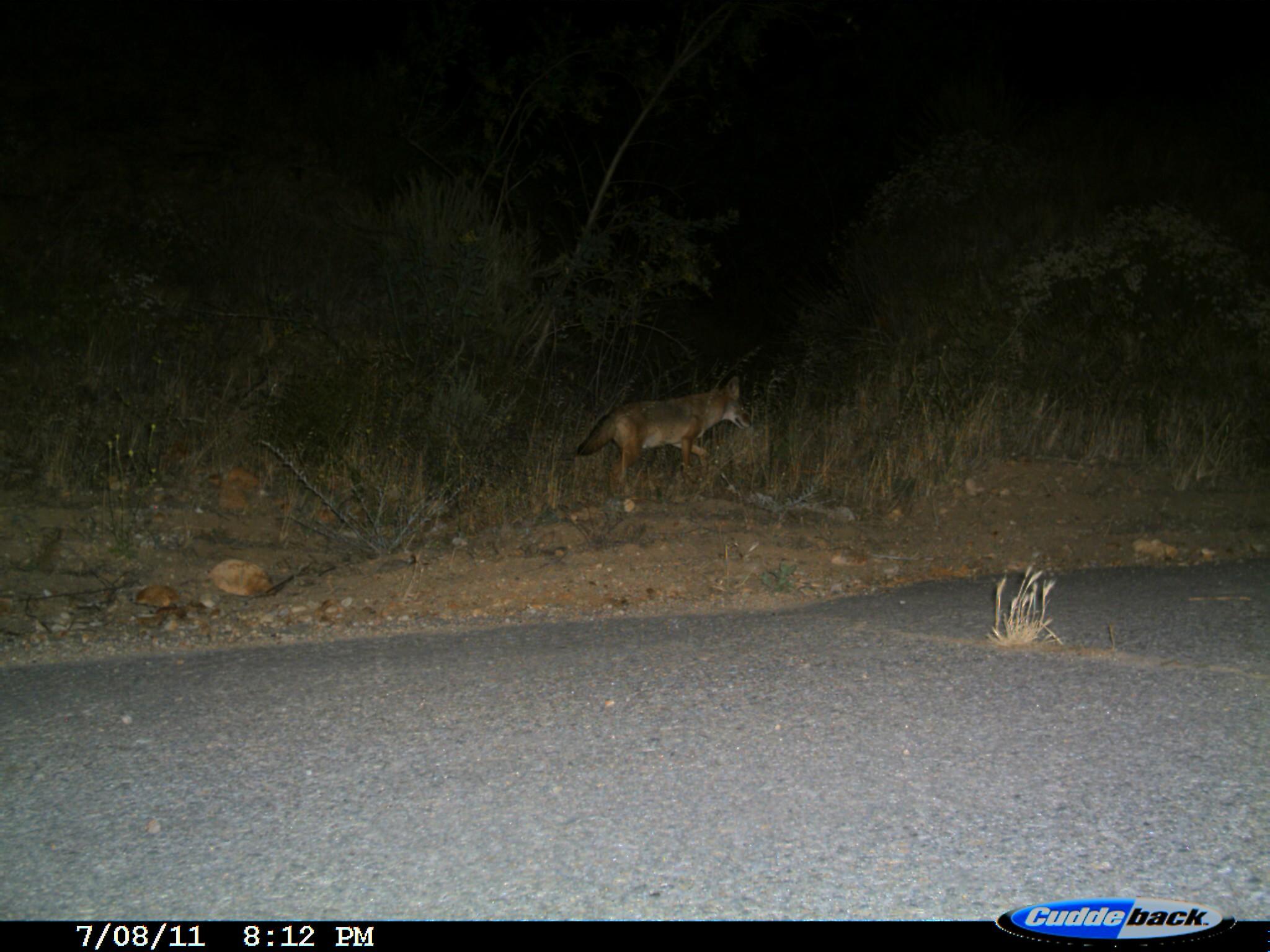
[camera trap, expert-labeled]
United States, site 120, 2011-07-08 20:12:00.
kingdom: Animalia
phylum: Chordata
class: Mammalia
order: Carnivora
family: Canidae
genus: Canis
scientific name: Canis latrans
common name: coyote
Coyote (Canis latrans).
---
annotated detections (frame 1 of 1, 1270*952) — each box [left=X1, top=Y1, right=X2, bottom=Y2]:
coyote: [left=575, top=370, right=764, bottom=503]